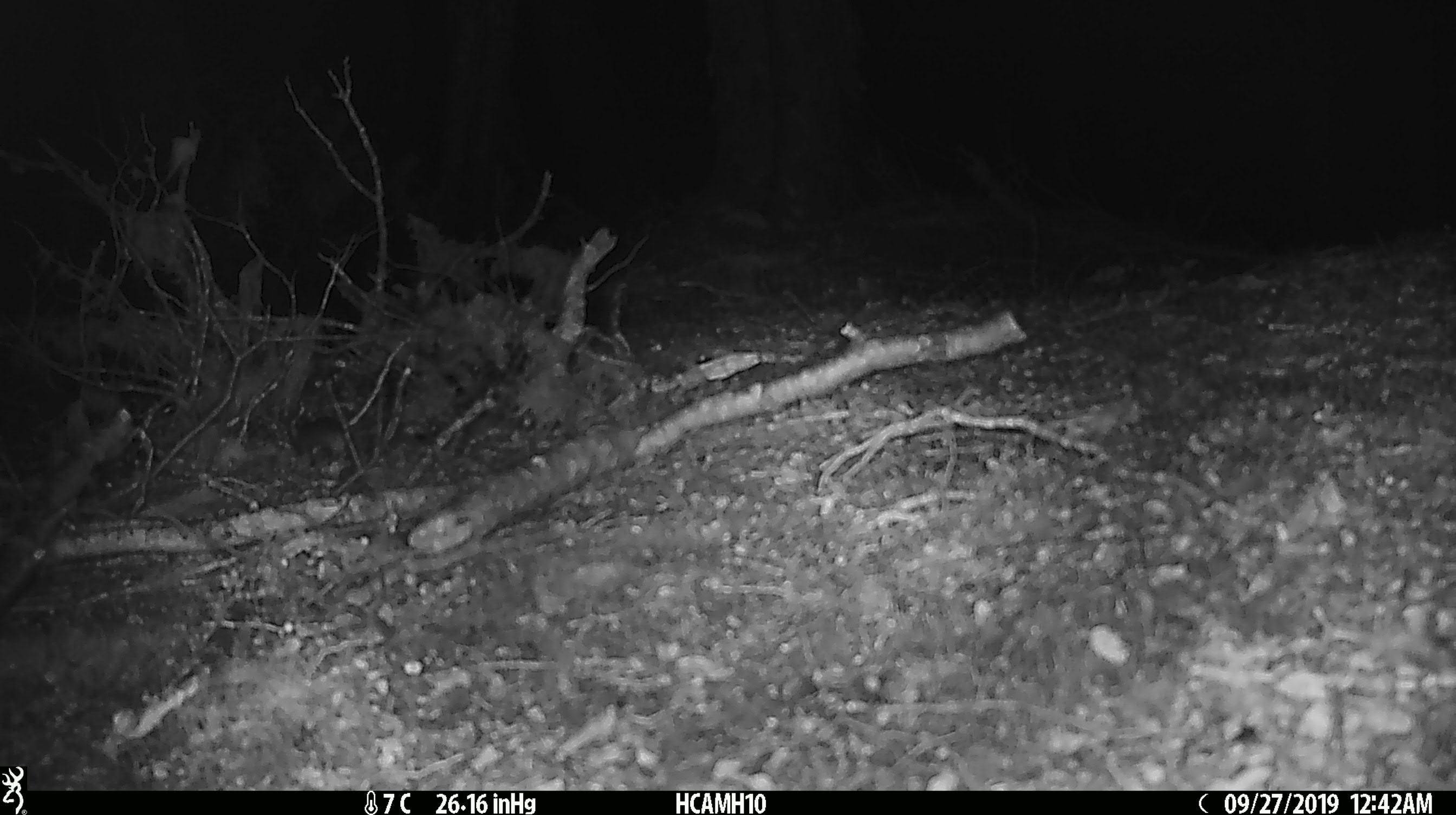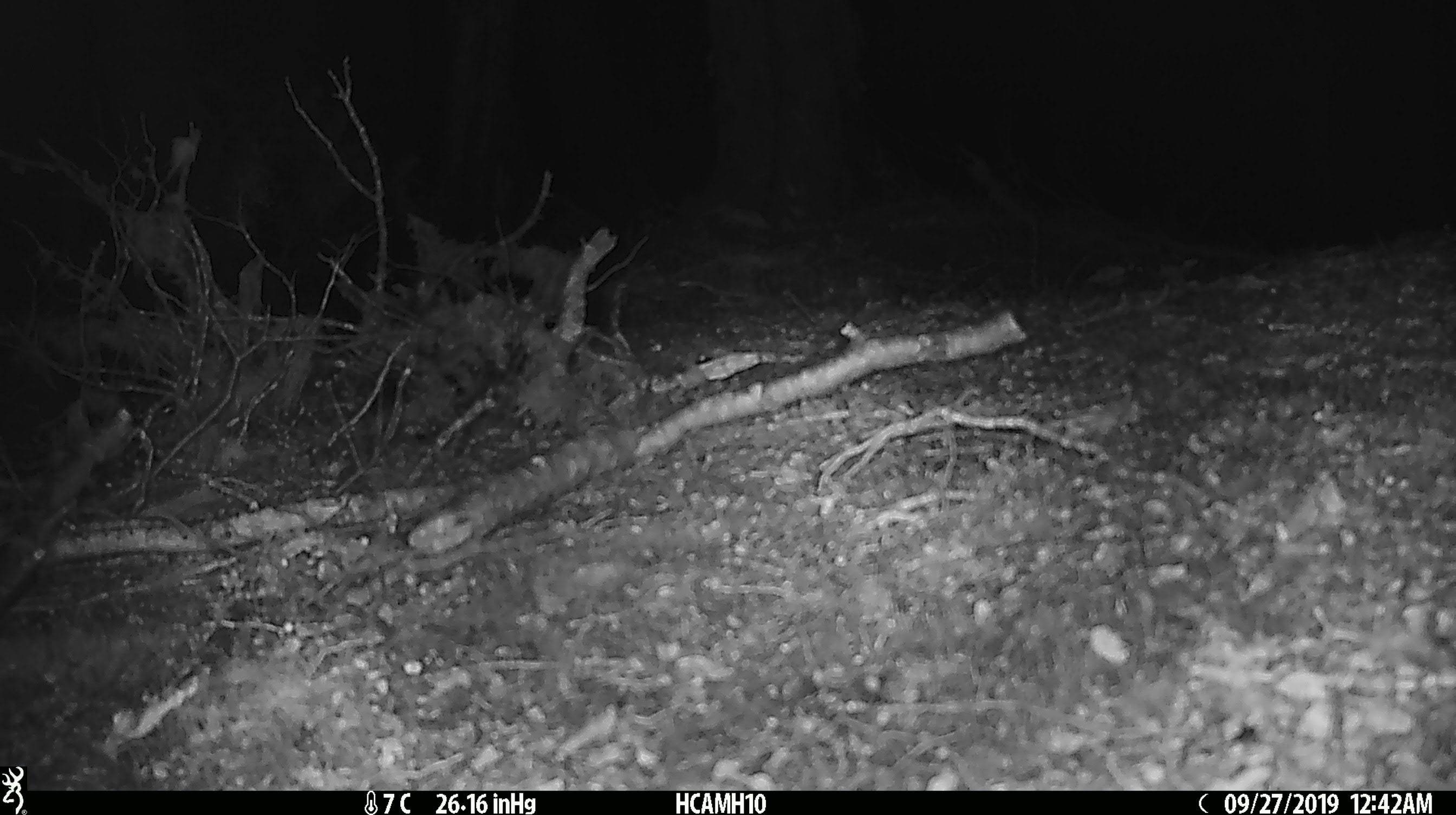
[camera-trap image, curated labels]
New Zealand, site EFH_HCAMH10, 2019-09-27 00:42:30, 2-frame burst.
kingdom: Animalia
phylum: Chordata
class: Mammalia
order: Rodentia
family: Muridae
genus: Mus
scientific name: Mus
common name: mouse